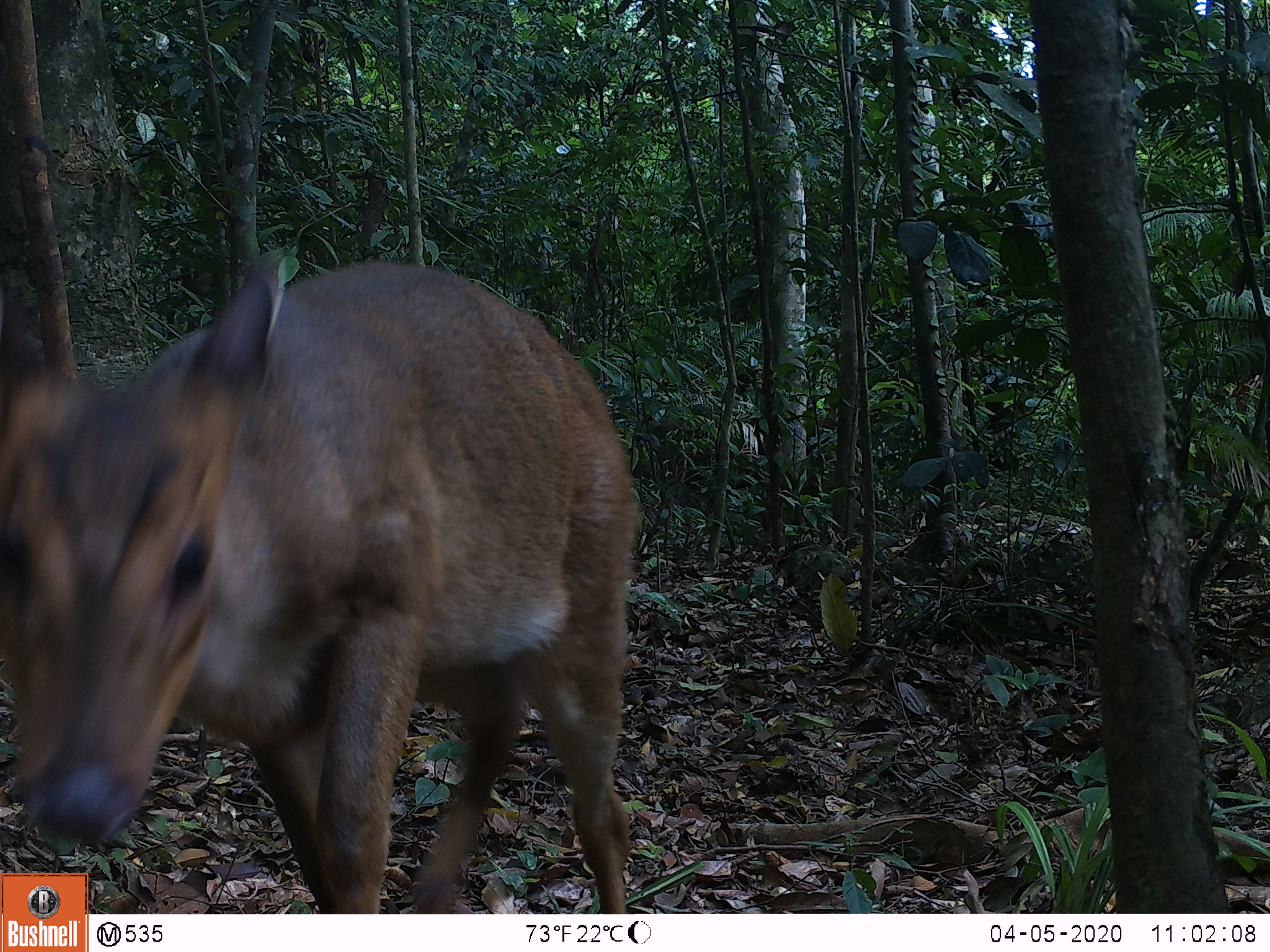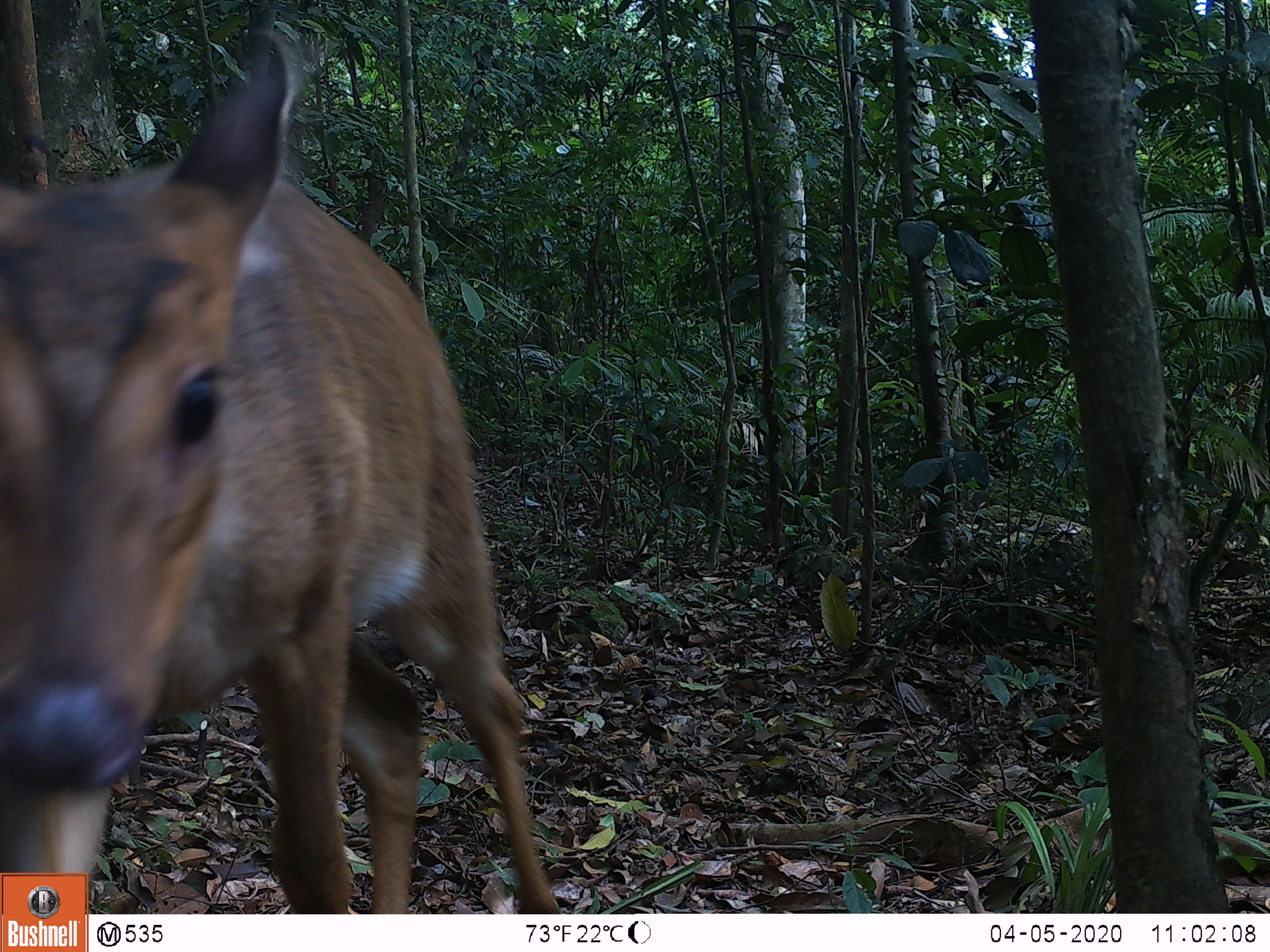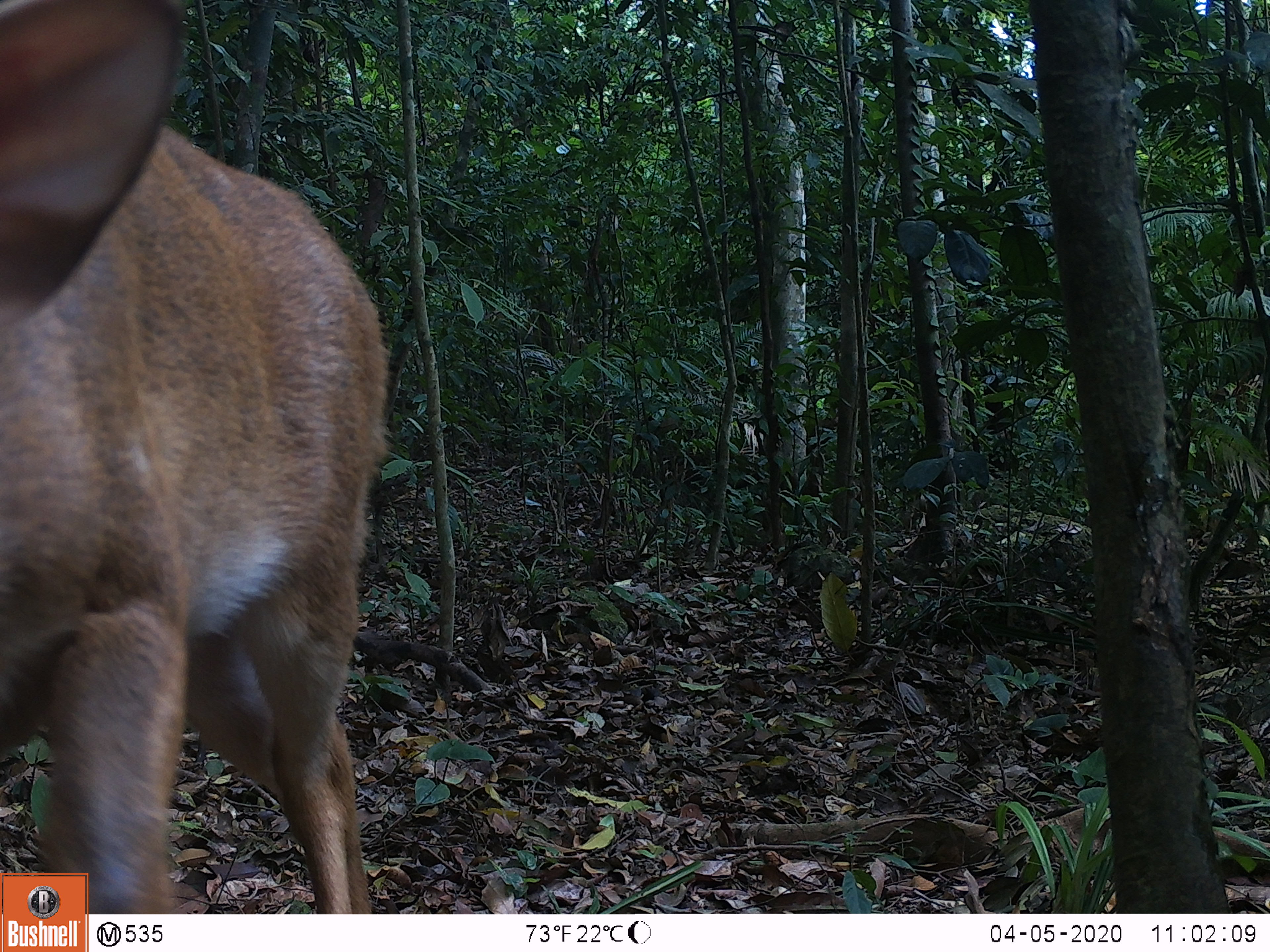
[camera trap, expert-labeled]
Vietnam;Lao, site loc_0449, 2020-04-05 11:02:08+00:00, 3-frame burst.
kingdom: Animalia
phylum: Chordata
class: Mammalia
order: Artiodactyla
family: Cervidae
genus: Muntiacus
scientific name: Muntiacus vuquangensis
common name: large-antlered muntjac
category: large antlered muntjac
Large antlered muntjac (large-antlered muntjac) (Muntiacus vuquangensis). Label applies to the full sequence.